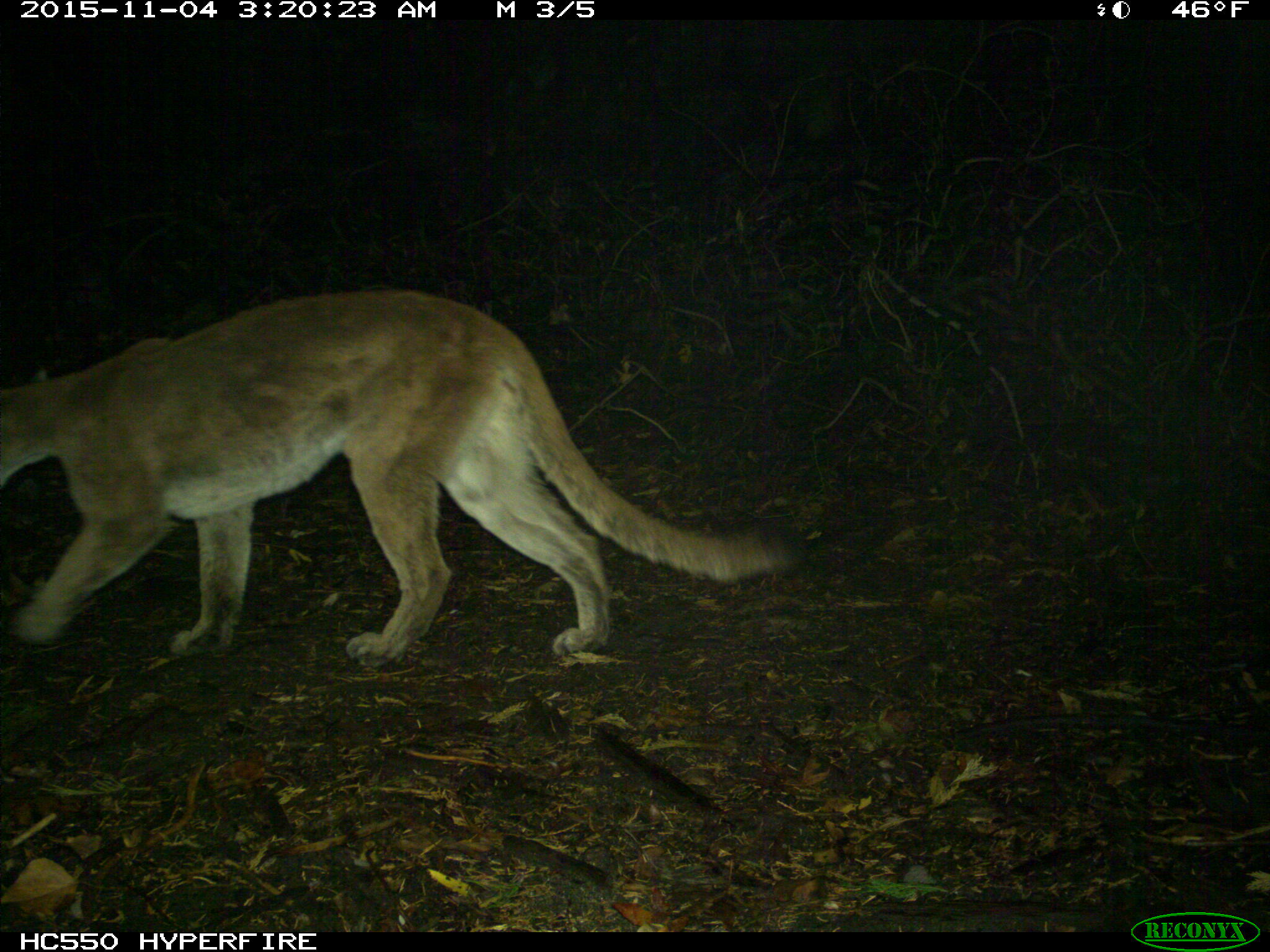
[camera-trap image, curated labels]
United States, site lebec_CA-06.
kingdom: Animalia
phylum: Chordata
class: Mammalia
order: Carnivora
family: Felidae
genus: Puma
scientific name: Puma concolor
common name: mountain lion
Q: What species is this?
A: Puma concolor (mountain lion).